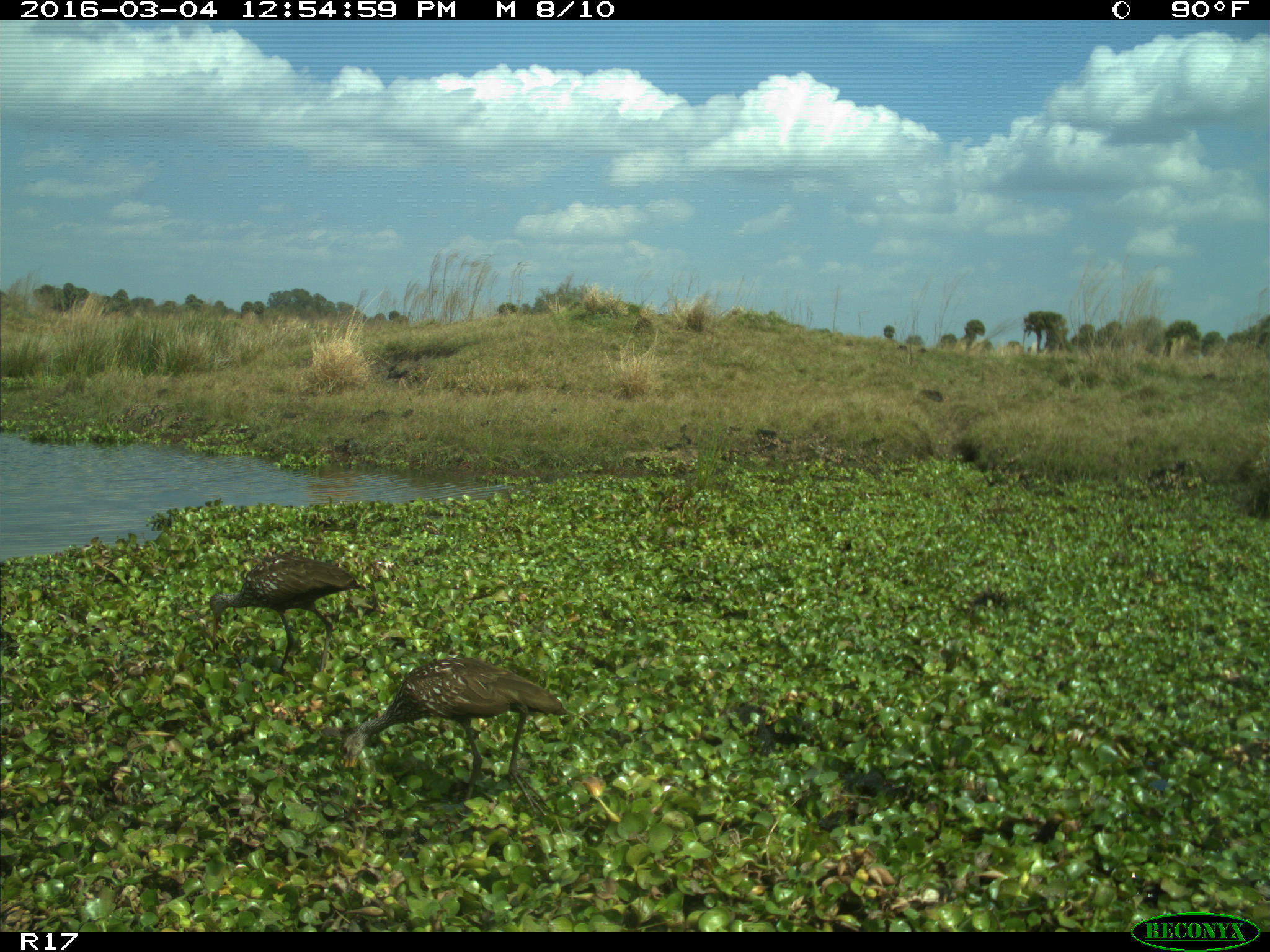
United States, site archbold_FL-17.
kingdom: Animalia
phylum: Chordata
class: Aves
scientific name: Aves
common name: birds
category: unidentified bird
Unidentified bird (birds) (Aves).